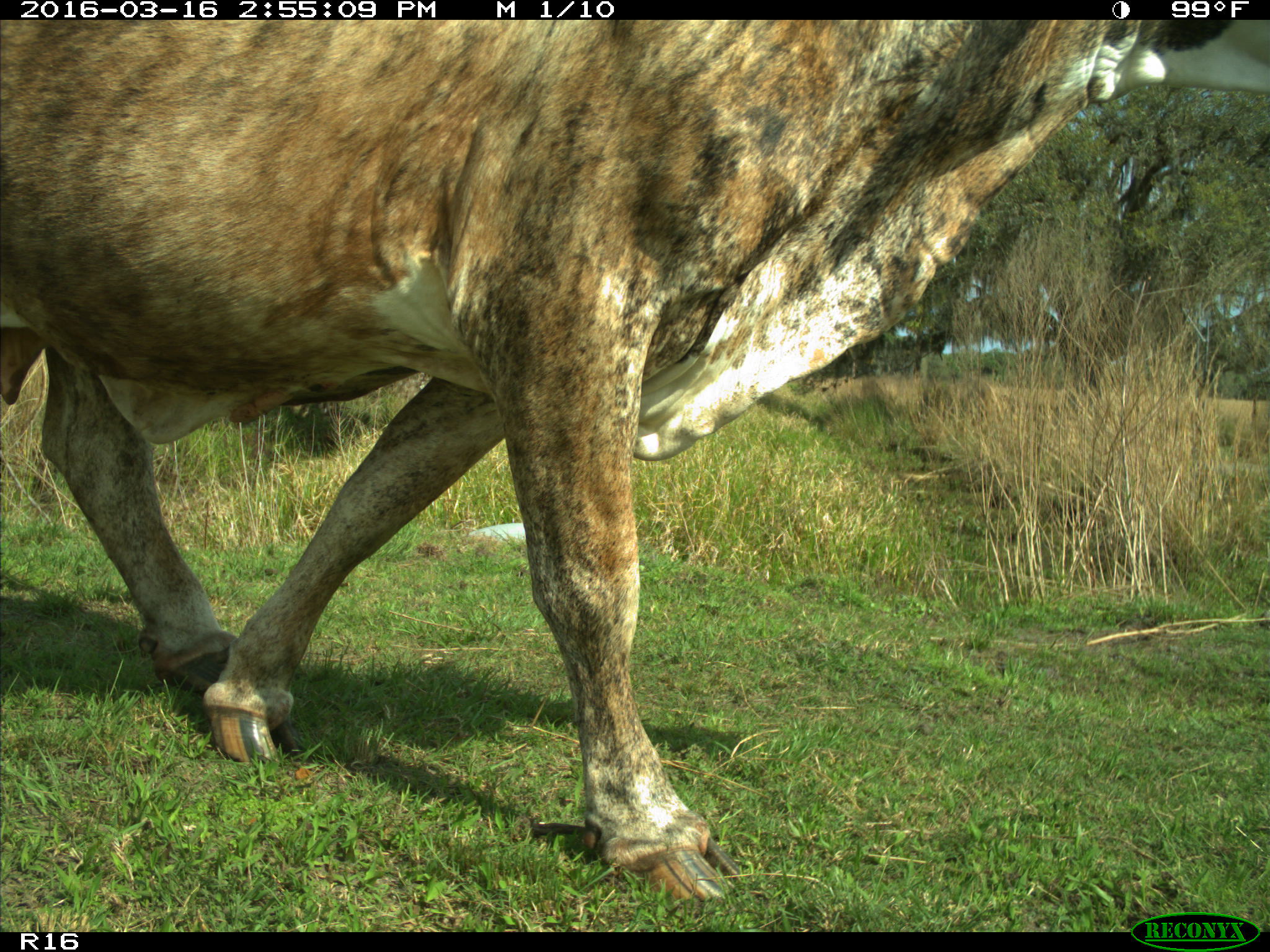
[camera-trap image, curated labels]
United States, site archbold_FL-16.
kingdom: Animalia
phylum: Chordata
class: Mammalia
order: Artiodactyla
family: Bovidae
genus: Bos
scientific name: Bos taurus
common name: domestic cow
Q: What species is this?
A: Bos taurus (domestic cow).